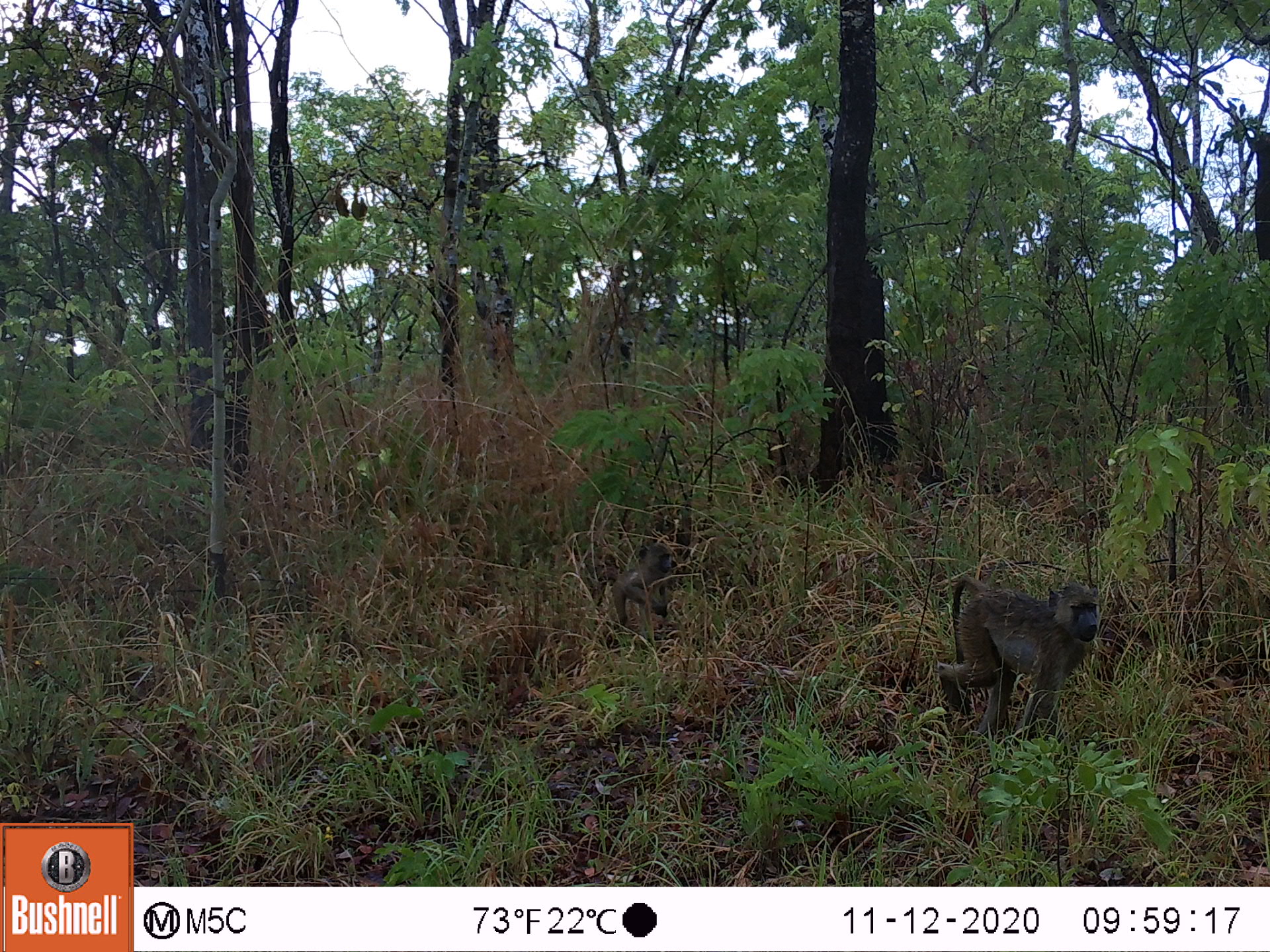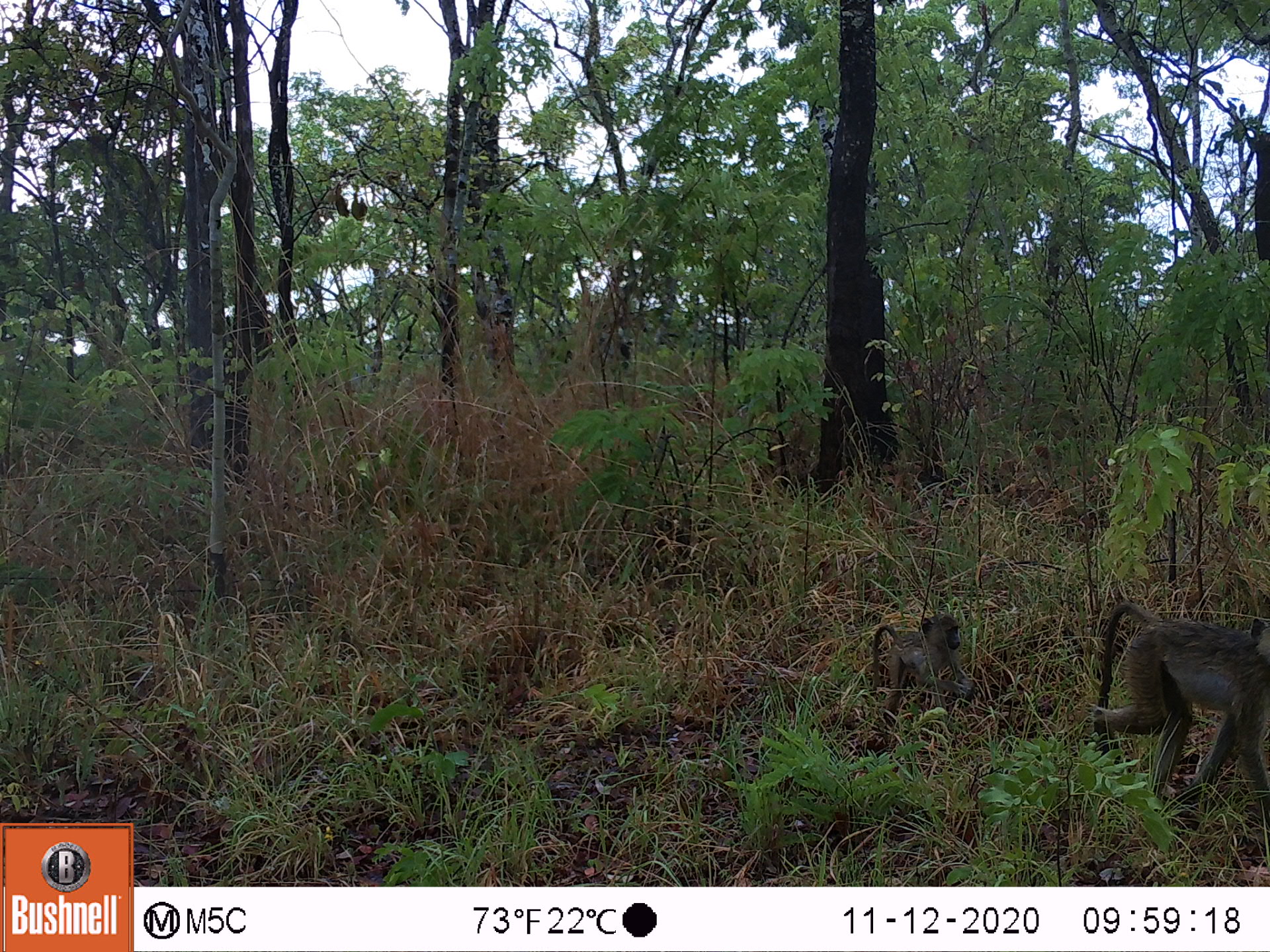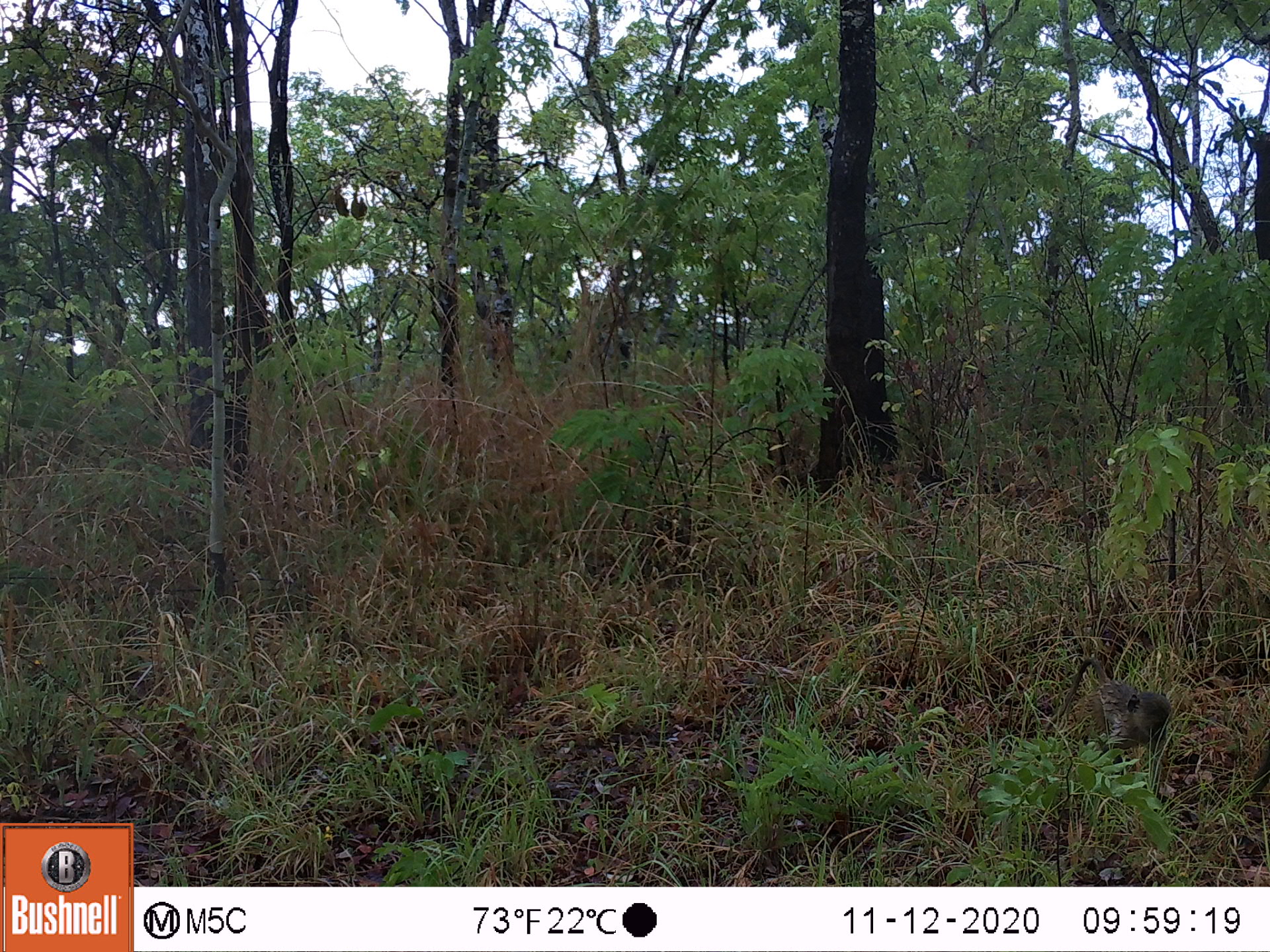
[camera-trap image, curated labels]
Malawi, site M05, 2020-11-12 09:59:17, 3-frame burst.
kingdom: Animalia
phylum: Chordata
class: Mammalia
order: Primates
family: Cercopithecidae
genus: Papio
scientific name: Papio cynocephalus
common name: yellow baboon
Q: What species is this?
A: Yellow baboon (Papio cynocephalus).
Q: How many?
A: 2.